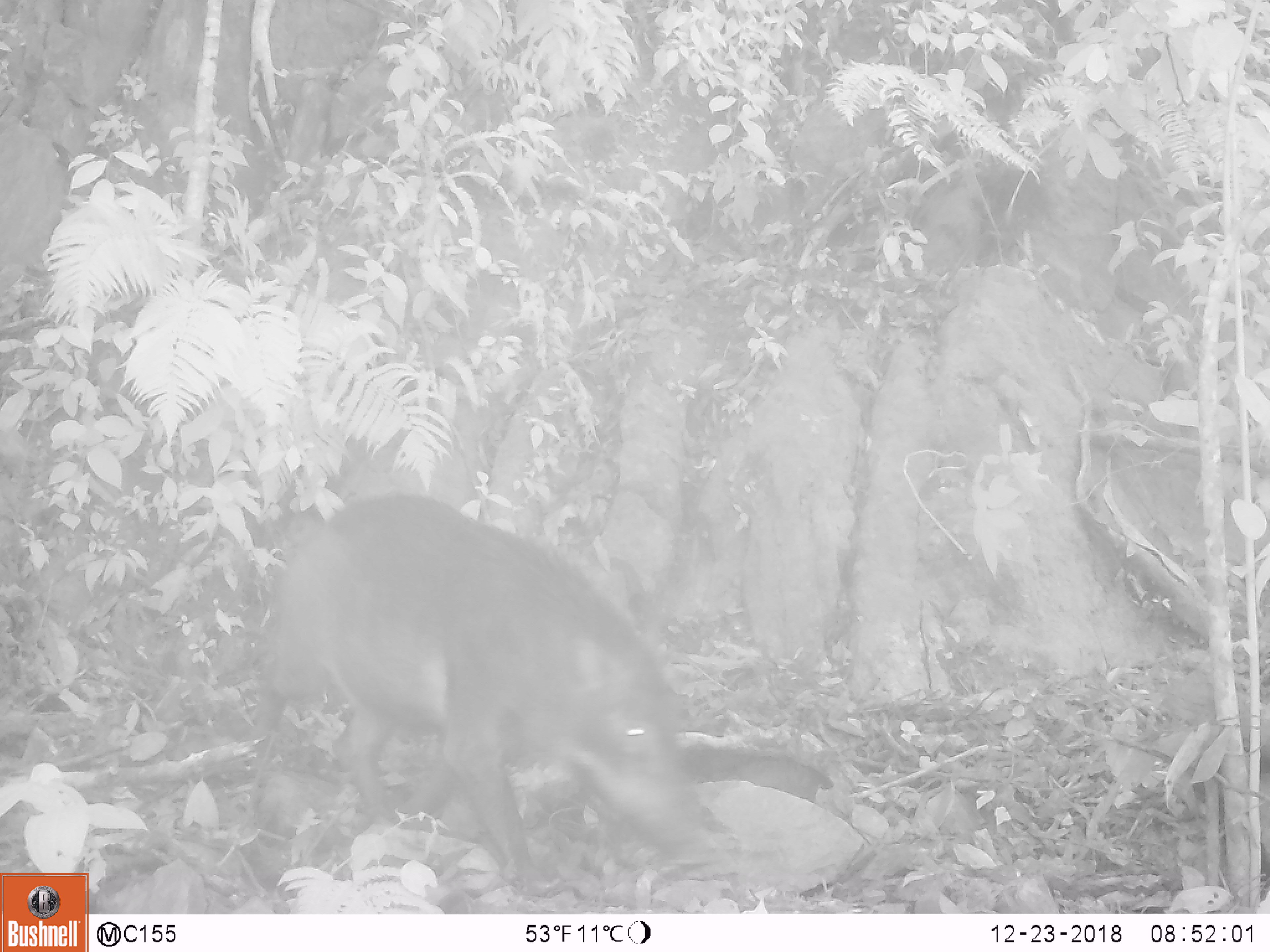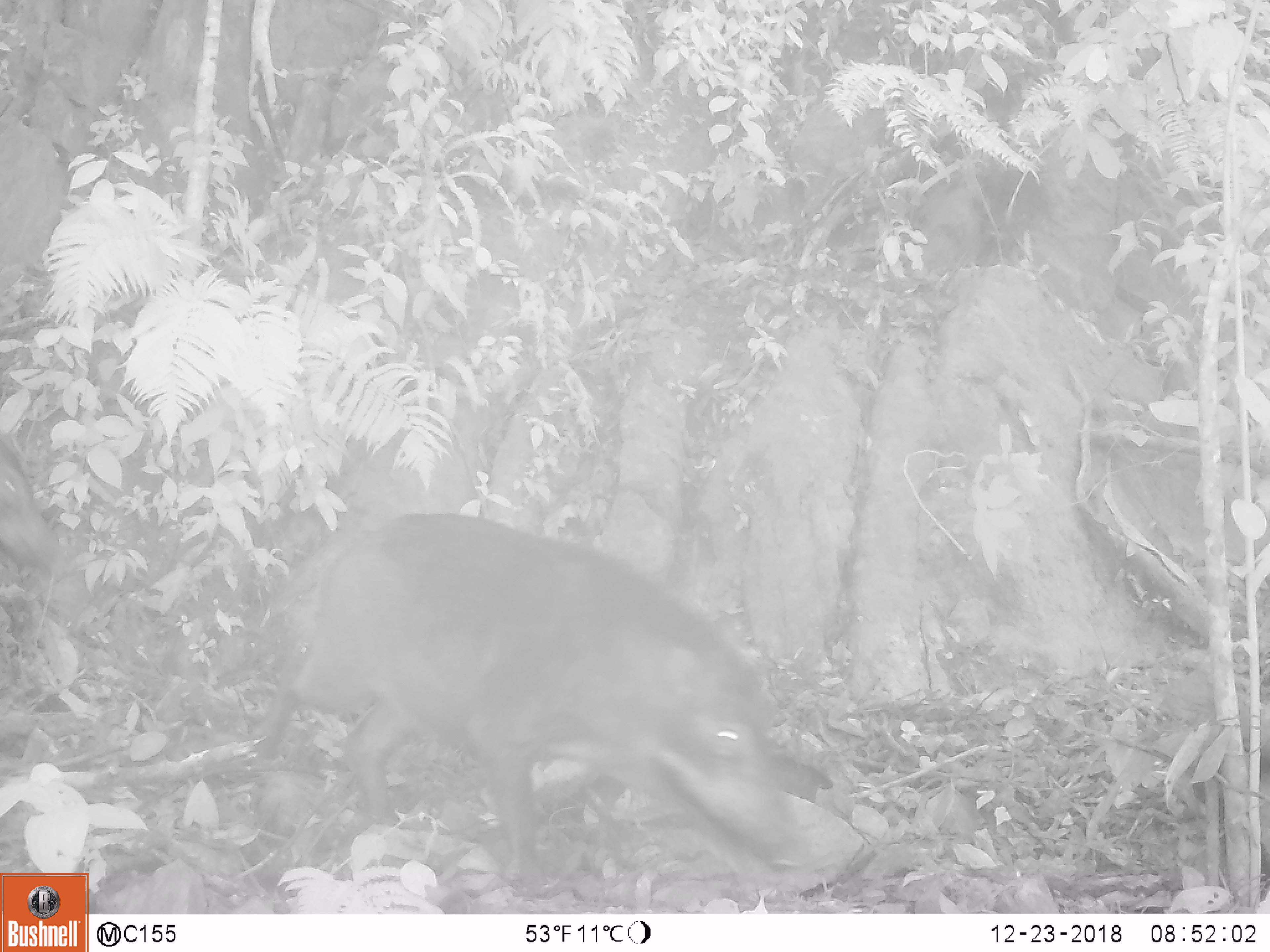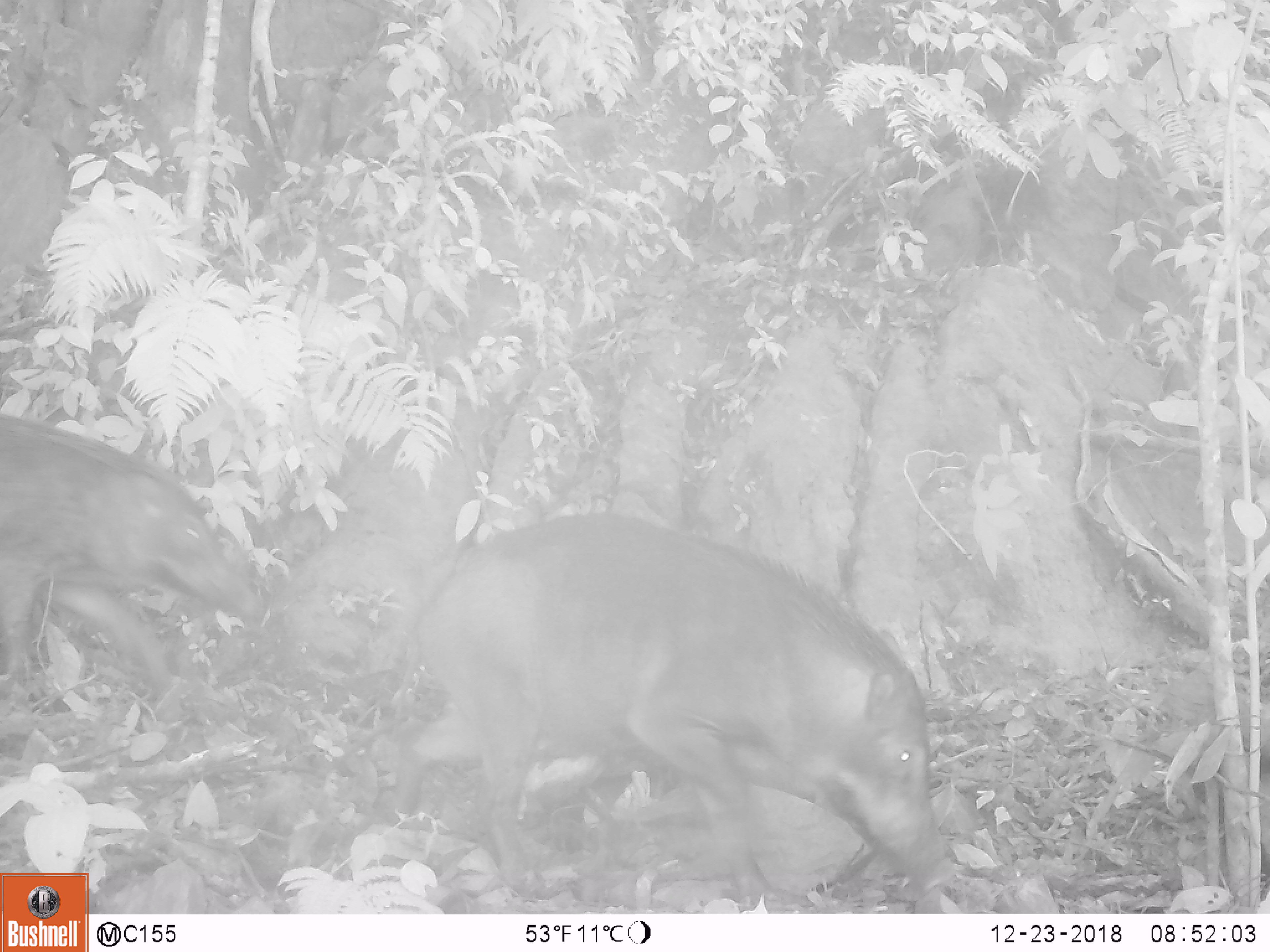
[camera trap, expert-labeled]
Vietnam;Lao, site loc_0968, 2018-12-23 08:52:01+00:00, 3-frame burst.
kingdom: Animalia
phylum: Chordata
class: Mammalia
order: Artiodactyla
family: Suidae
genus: Sus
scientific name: Sus scrofa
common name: eurasian wild pig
Eurasian wild pig (Sus scrofa). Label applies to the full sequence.